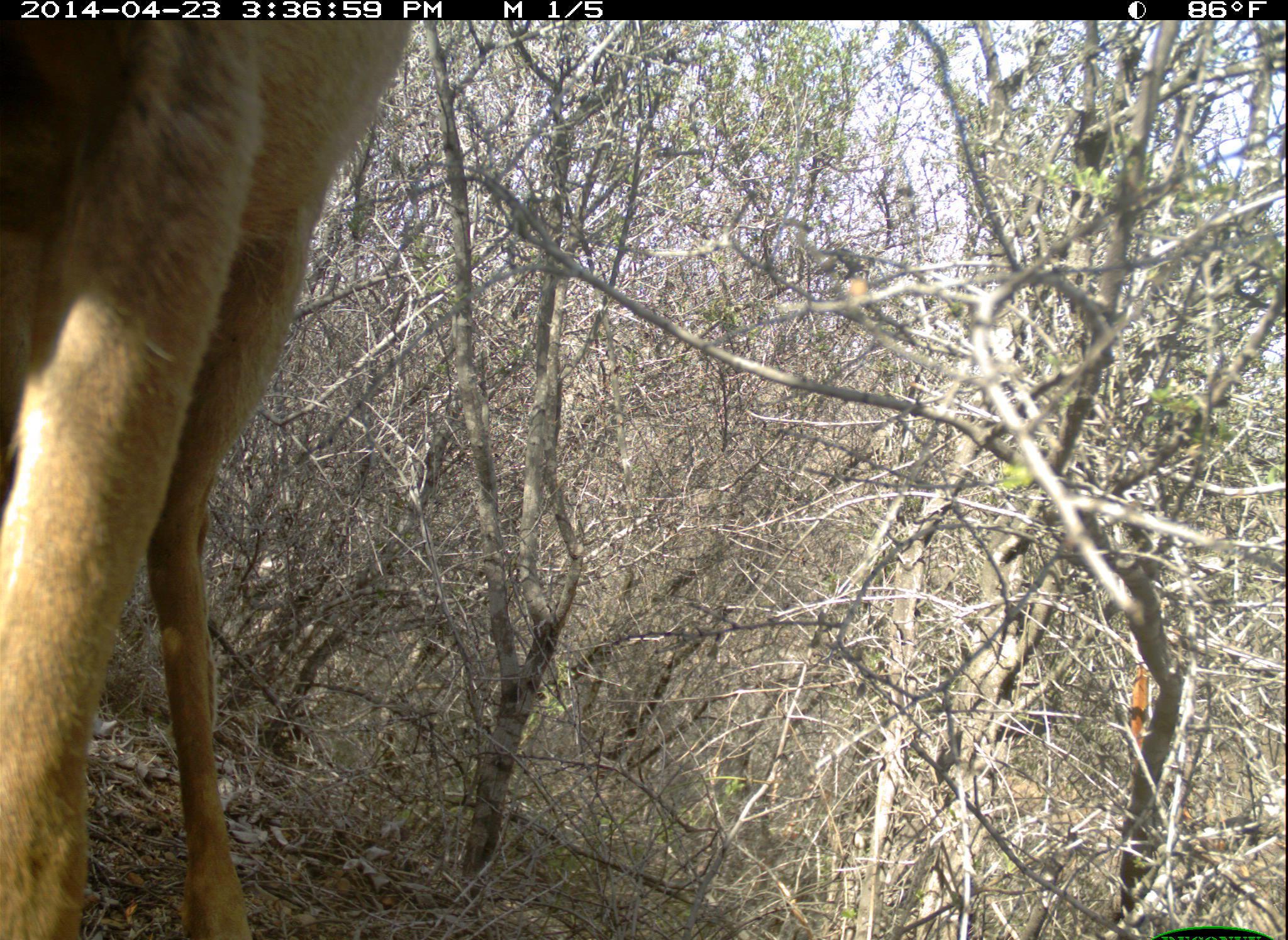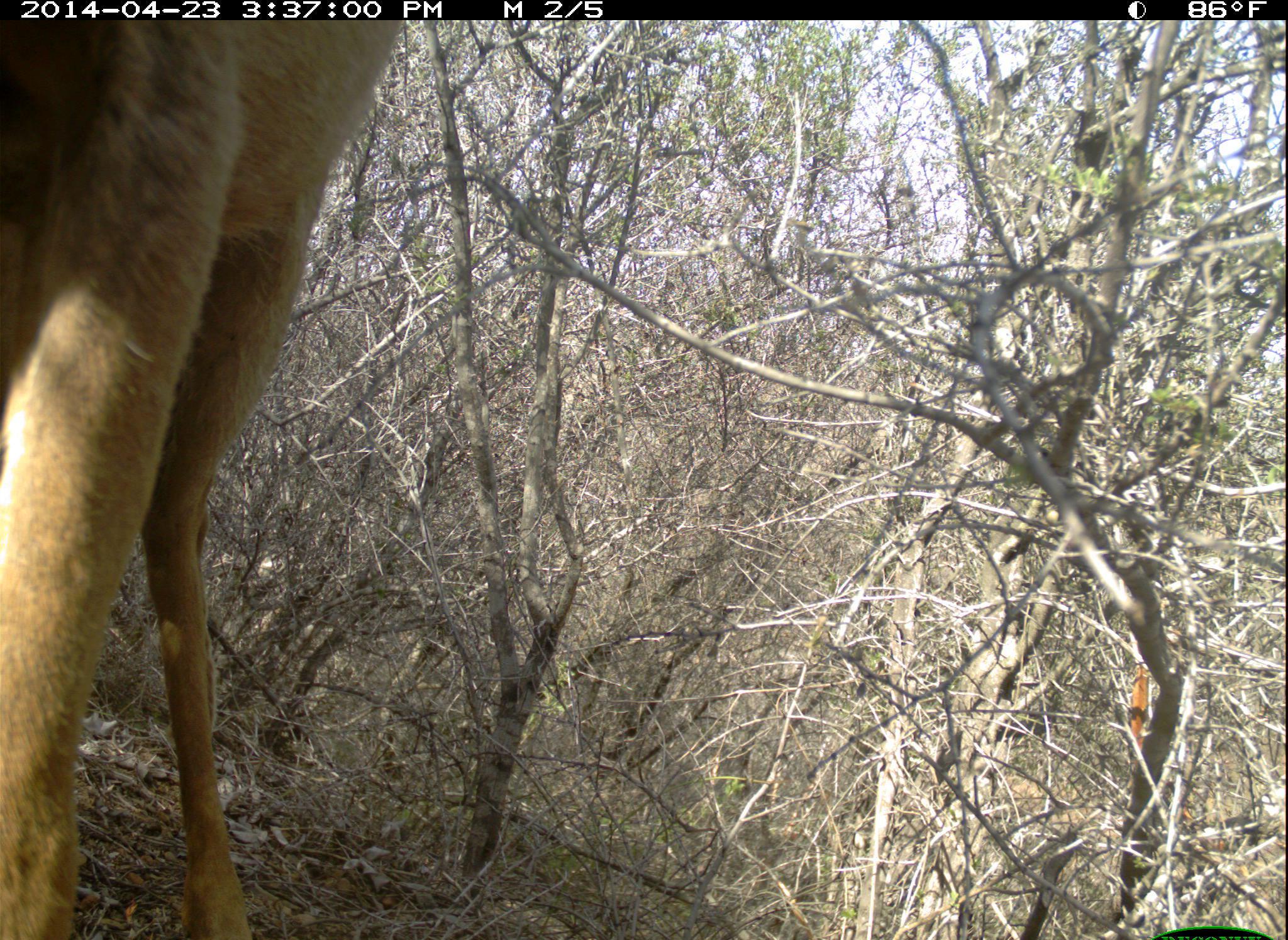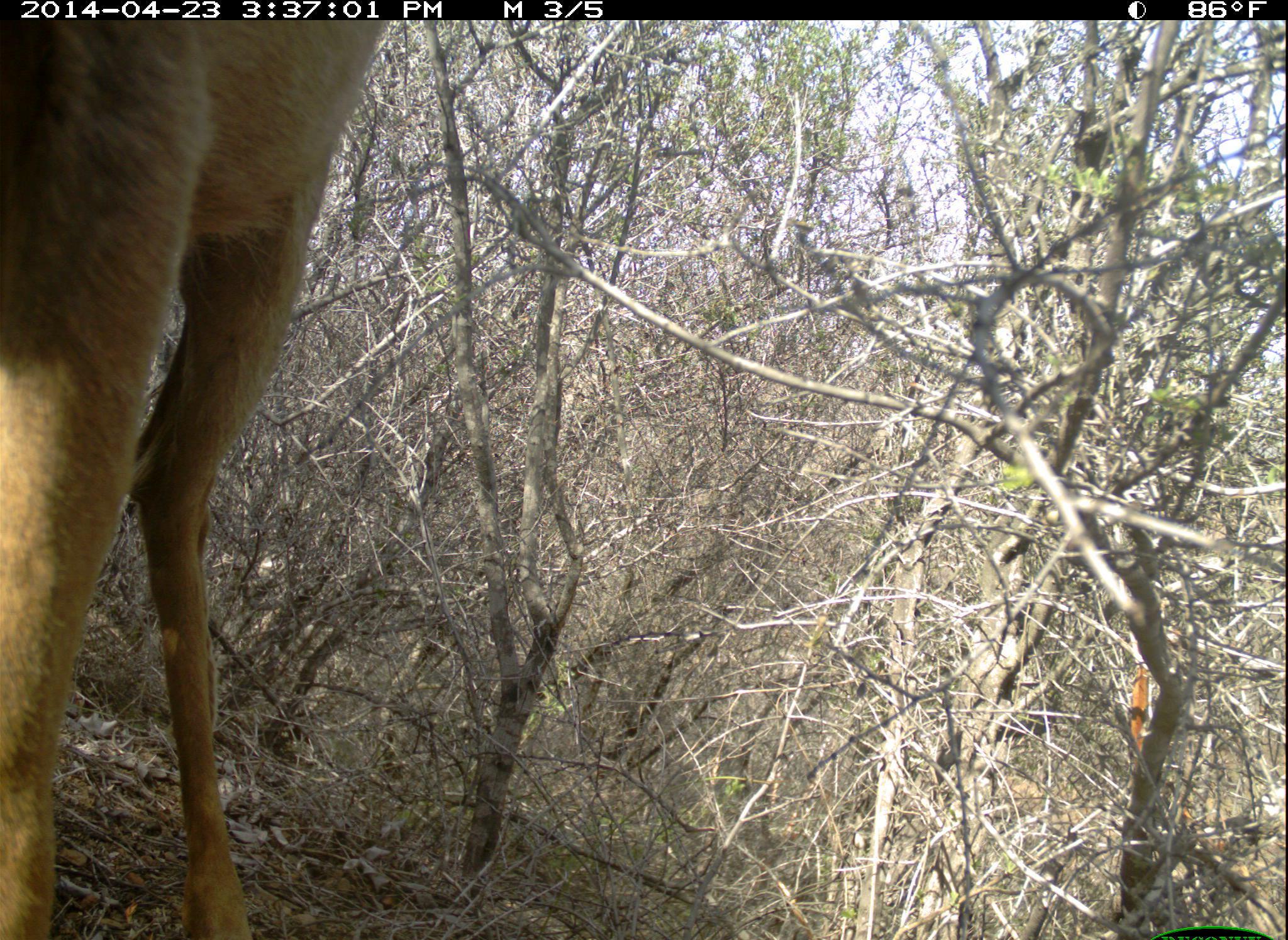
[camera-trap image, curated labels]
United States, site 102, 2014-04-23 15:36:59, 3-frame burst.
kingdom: Animalia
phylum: Chordata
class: Mammalia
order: Artiodactyla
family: Cervidae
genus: Odocoileus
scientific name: Odocoileus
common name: deer